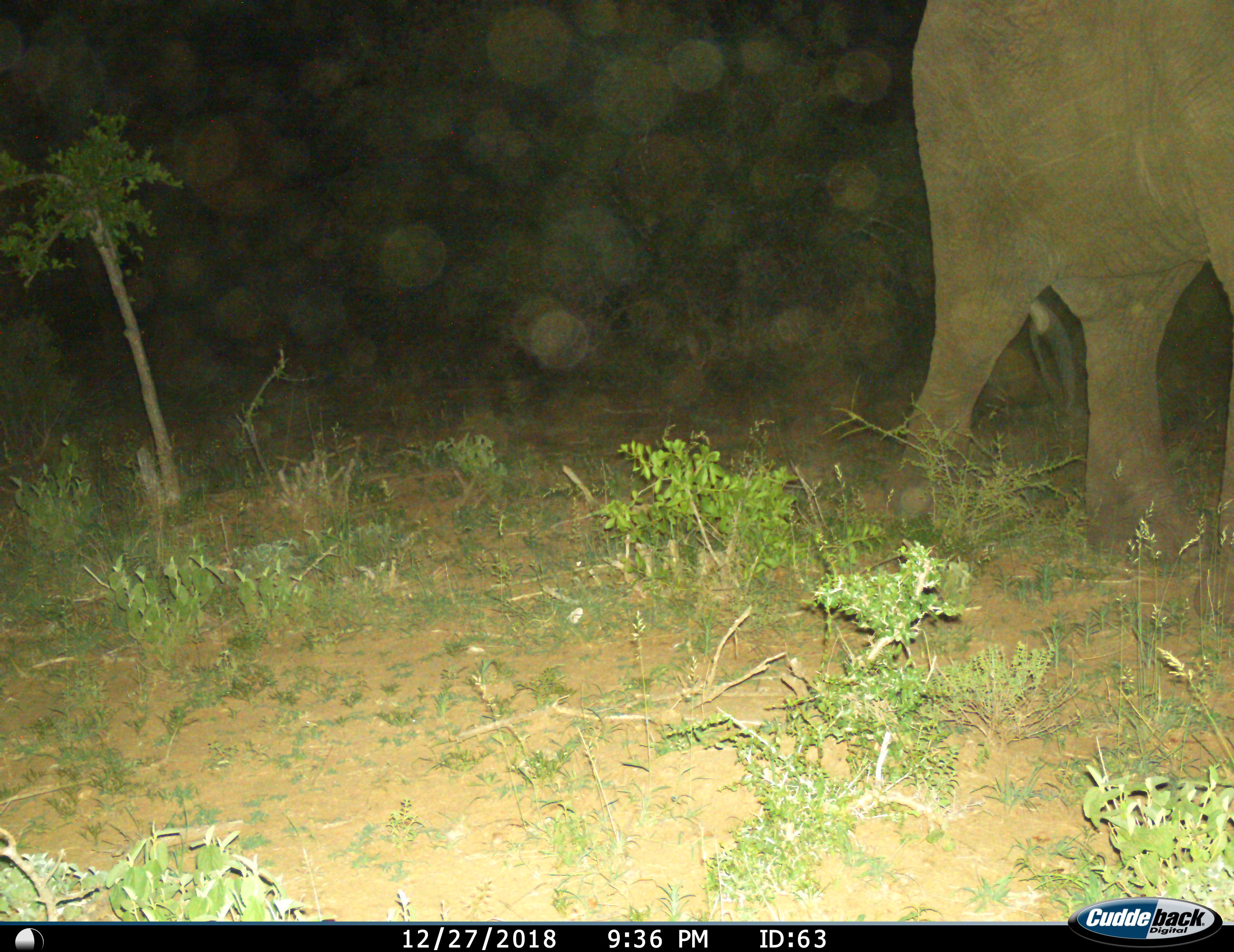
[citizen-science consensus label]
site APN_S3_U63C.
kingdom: Animalia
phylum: Chordata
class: Mammalia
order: Proboscidea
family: Elephantidae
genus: Loxodonta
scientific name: Loxodonta africana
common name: african bush elephant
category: elephant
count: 1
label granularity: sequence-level